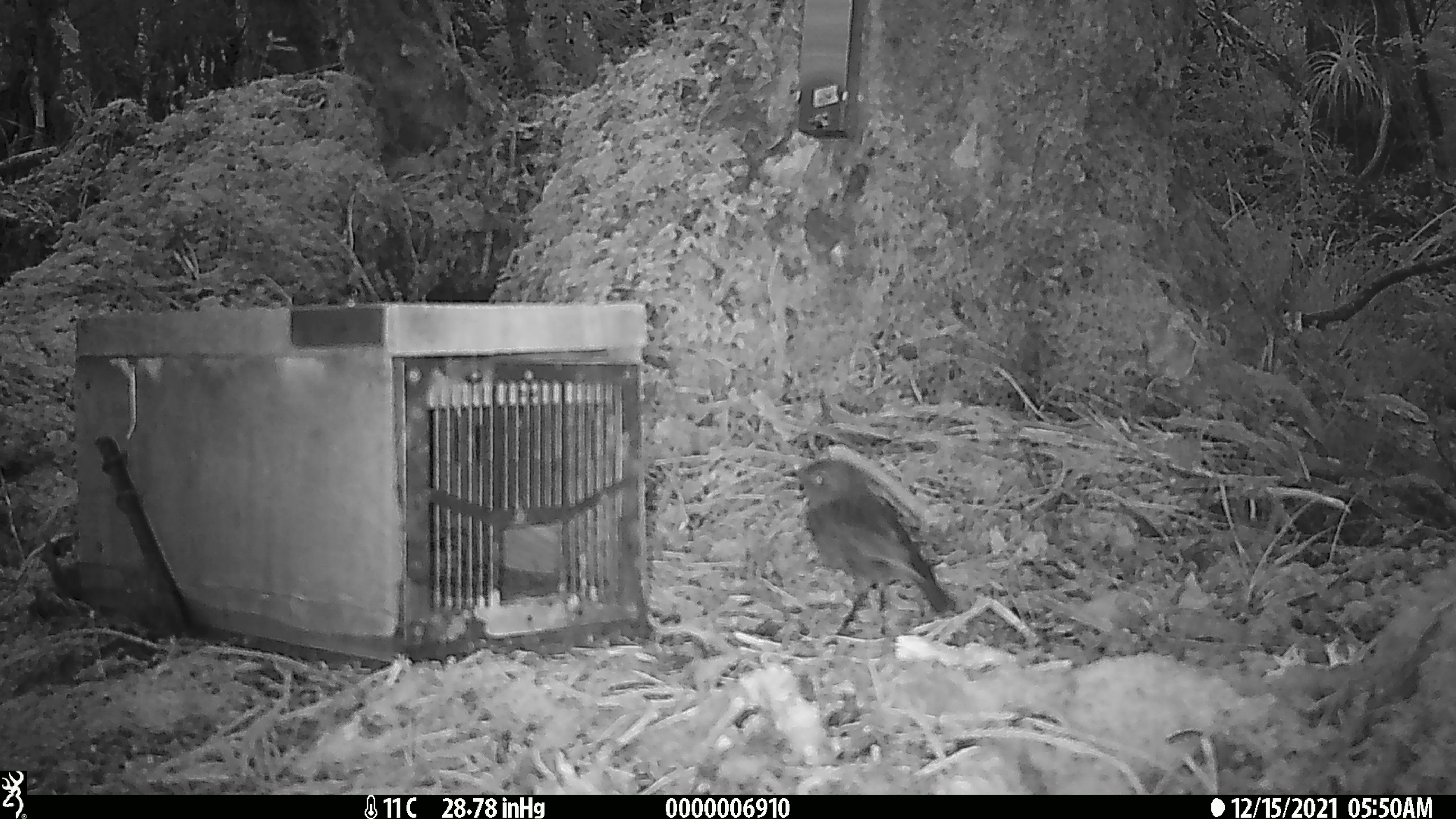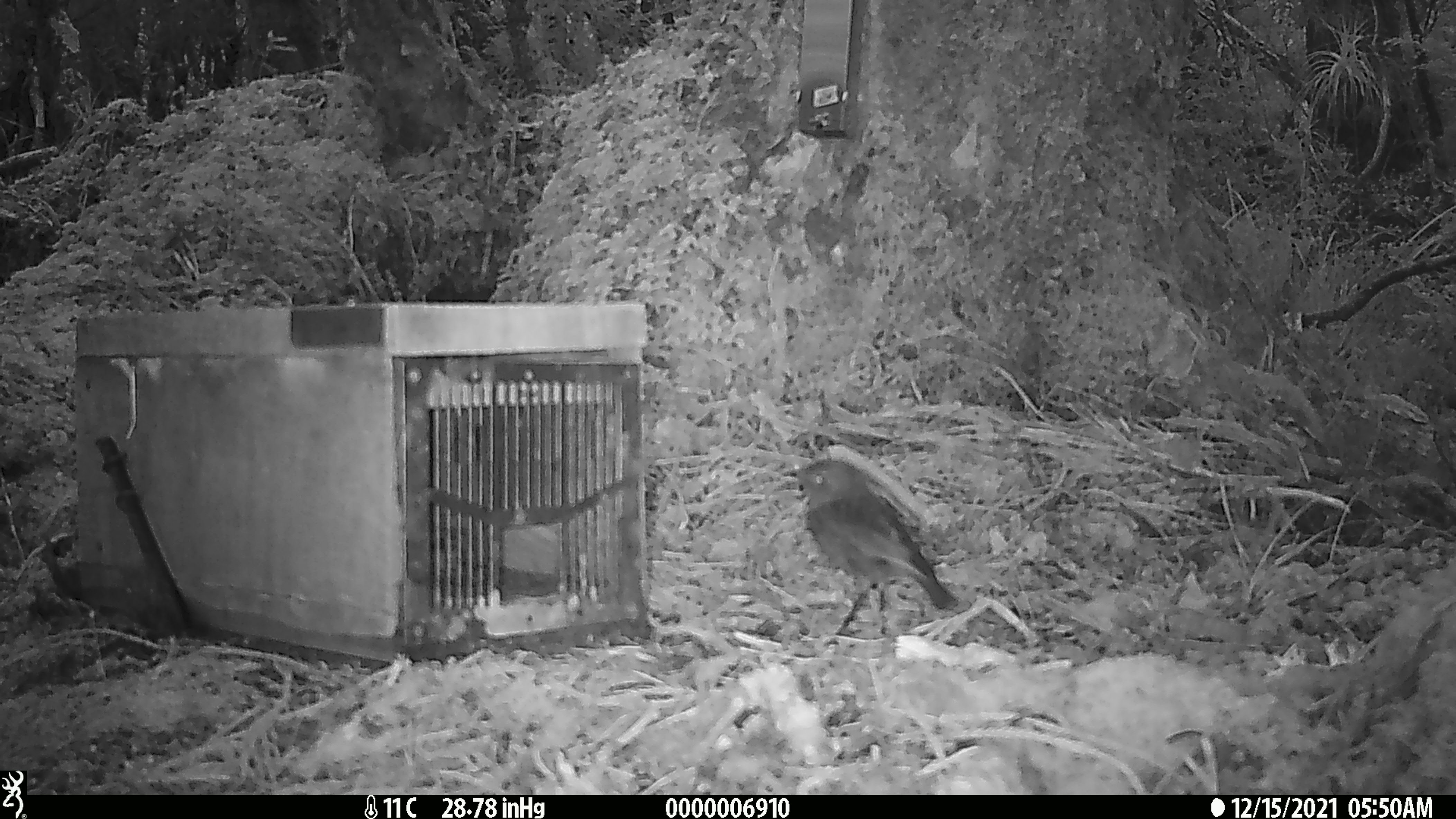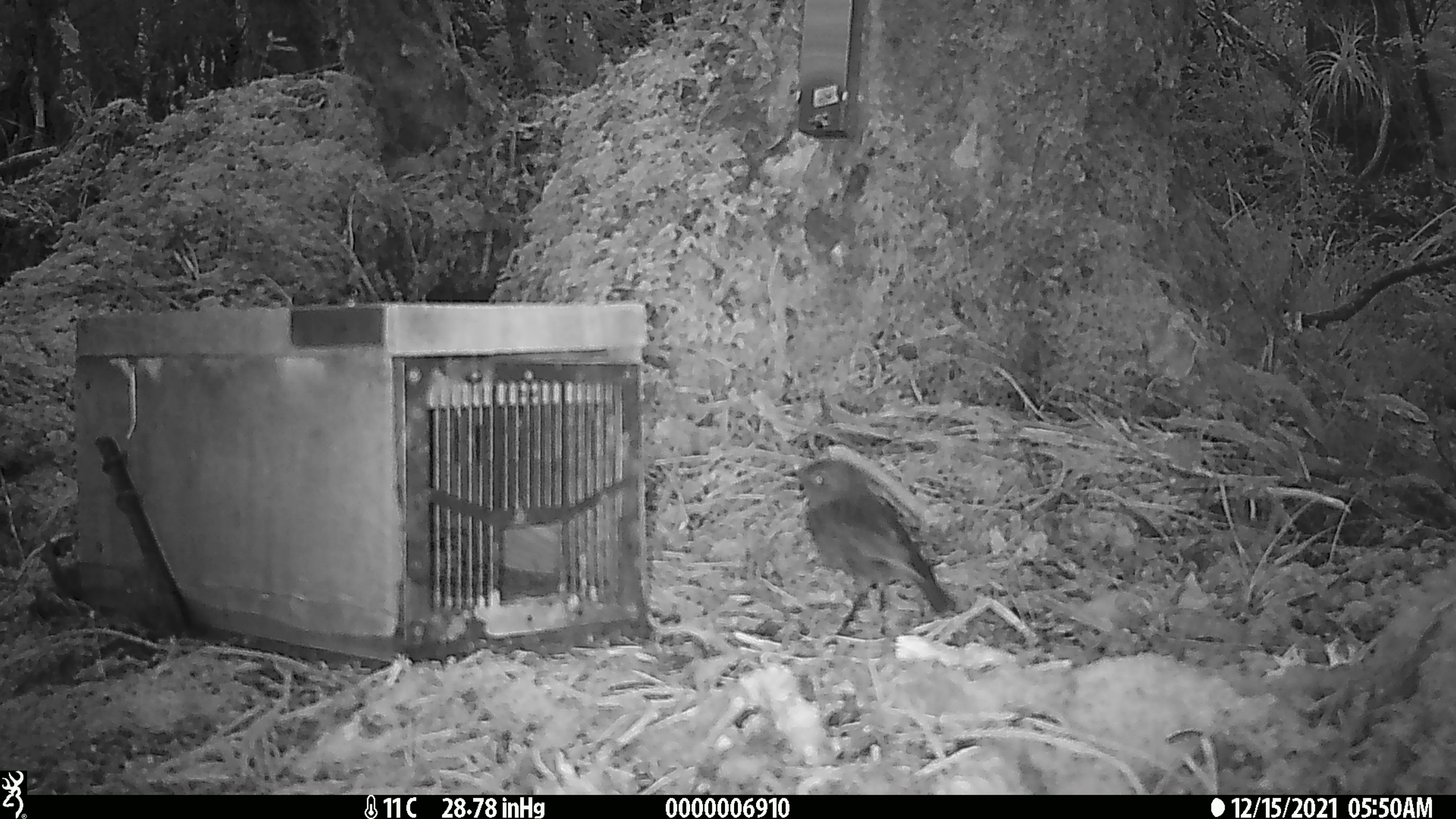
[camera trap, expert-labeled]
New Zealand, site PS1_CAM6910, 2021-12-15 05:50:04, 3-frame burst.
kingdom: Animalia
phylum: Chordata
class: Aves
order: Passeriformes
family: Petroicidae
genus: Petroica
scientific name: Petroica australis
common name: new zealand robin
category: robin